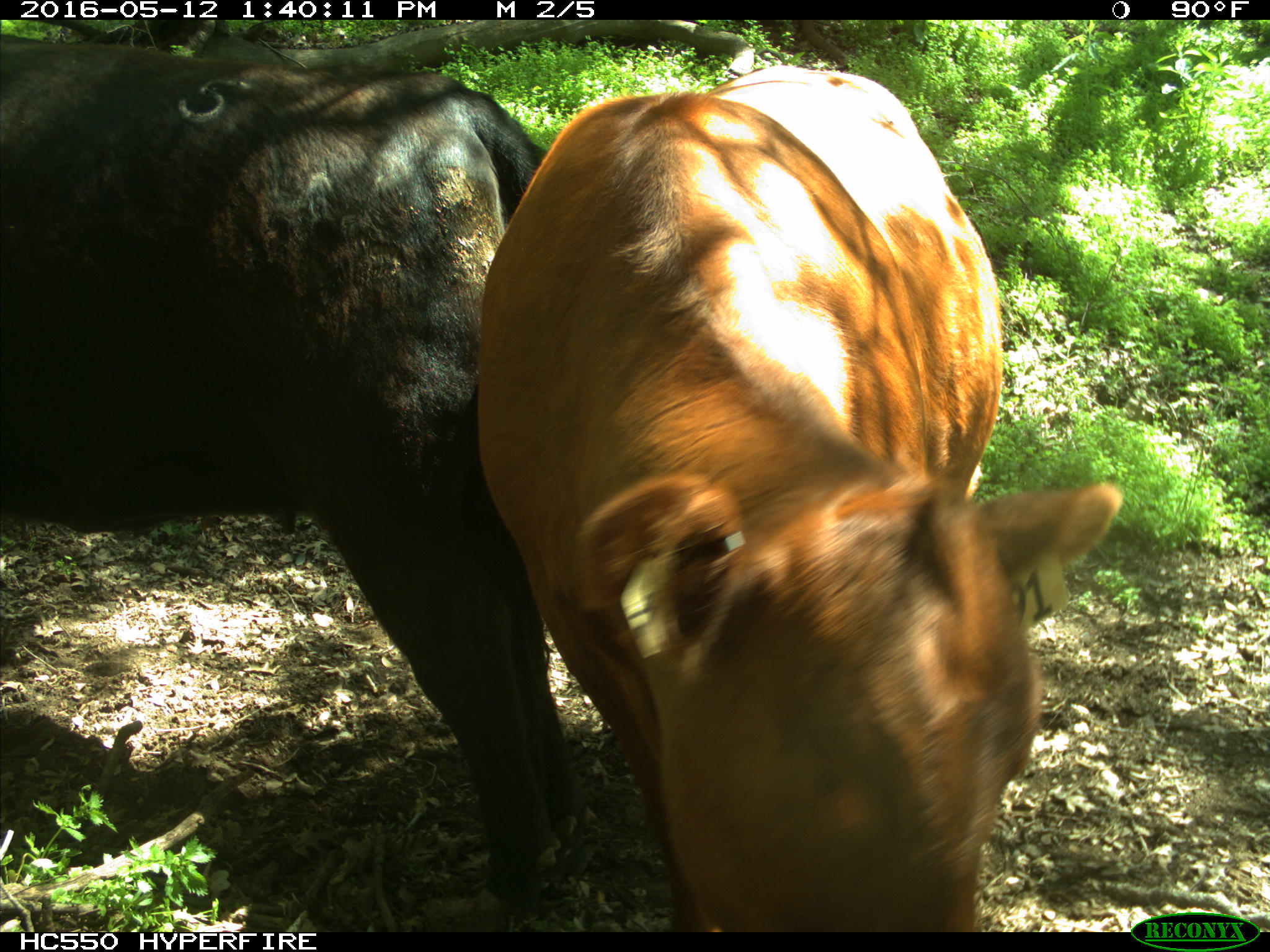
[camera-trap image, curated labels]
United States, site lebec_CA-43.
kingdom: Animalia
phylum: Chordata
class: Mammalia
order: Artiodactyla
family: Bovidae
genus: Bos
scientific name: Bos taurus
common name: domestic cow